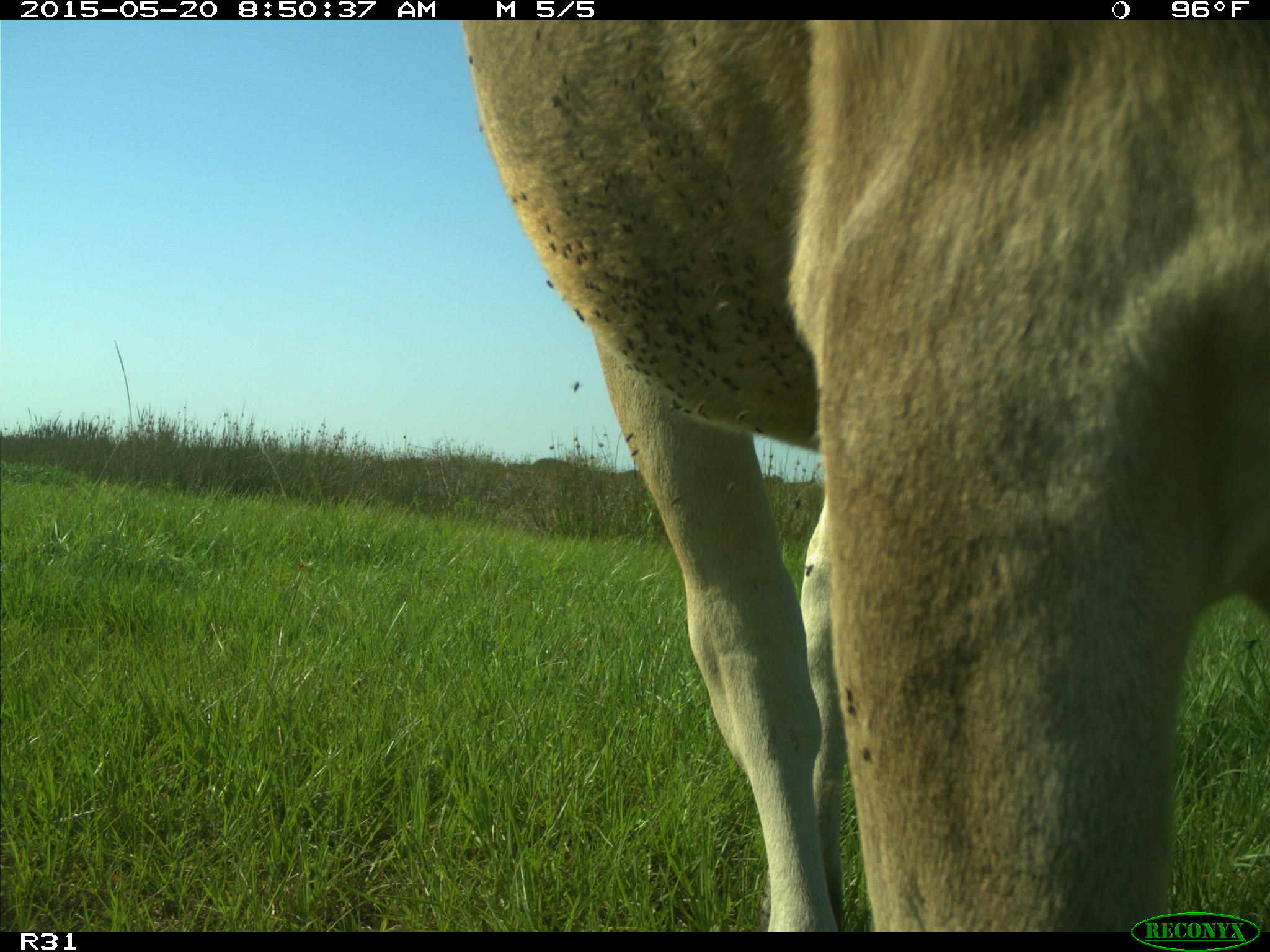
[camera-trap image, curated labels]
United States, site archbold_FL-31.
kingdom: Animalia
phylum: Chordata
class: Mammalia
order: Artiodactyla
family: Bovidae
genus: Bos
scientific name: Bos taurus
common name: domestic cow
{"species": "Bos taurus (domestic cow)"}